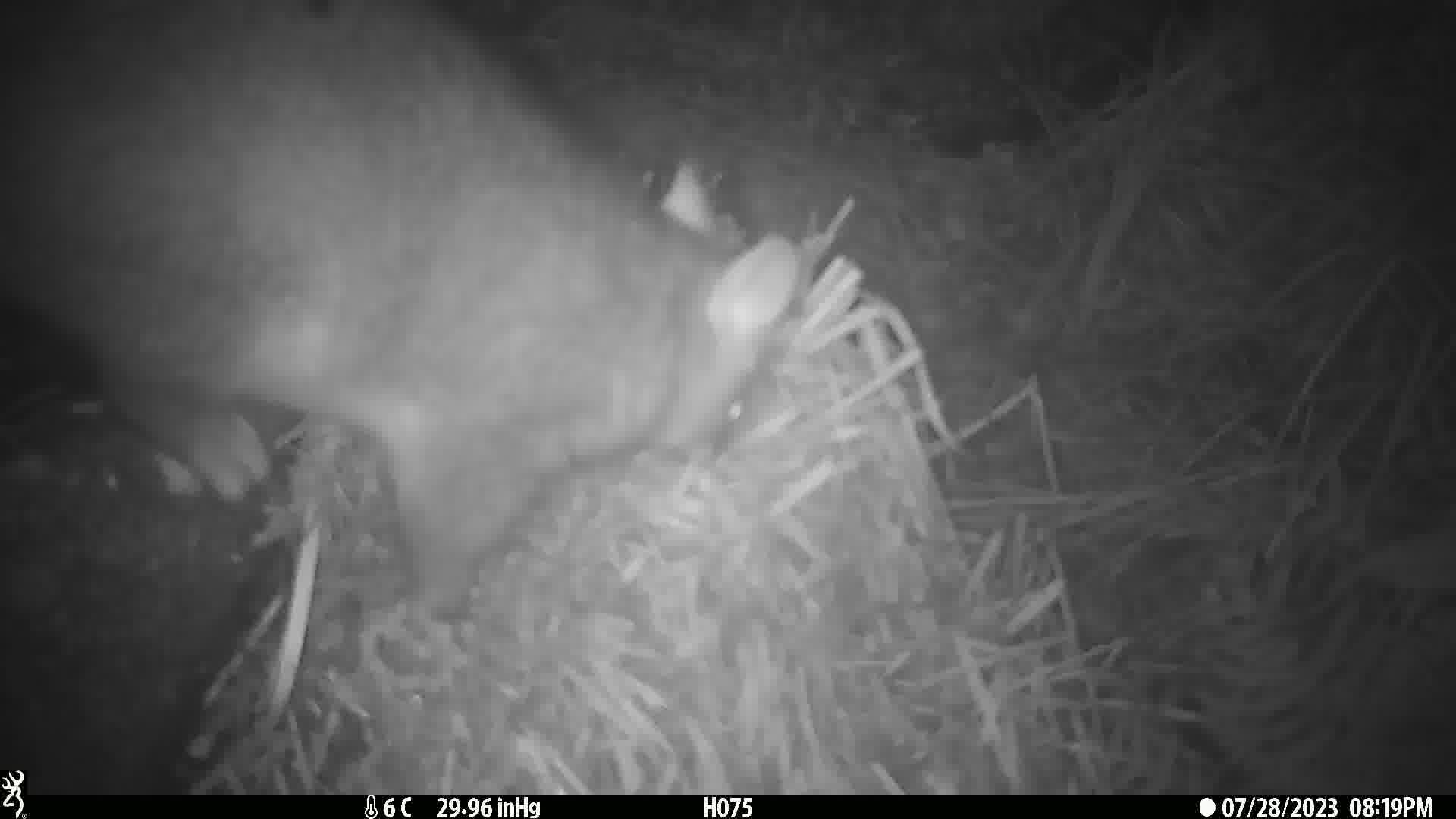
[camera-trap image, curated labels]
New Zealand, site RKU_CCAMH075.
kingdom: Animalia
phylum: Chordata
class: Mammalia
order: Diprotodontia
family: Phalangeridae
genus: Trichosurus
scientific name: Trichosurus vulpecula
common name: common brushtail possum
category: possum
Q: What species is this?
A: Possum (common brushtail possum) (Trichosurus vulpecula).